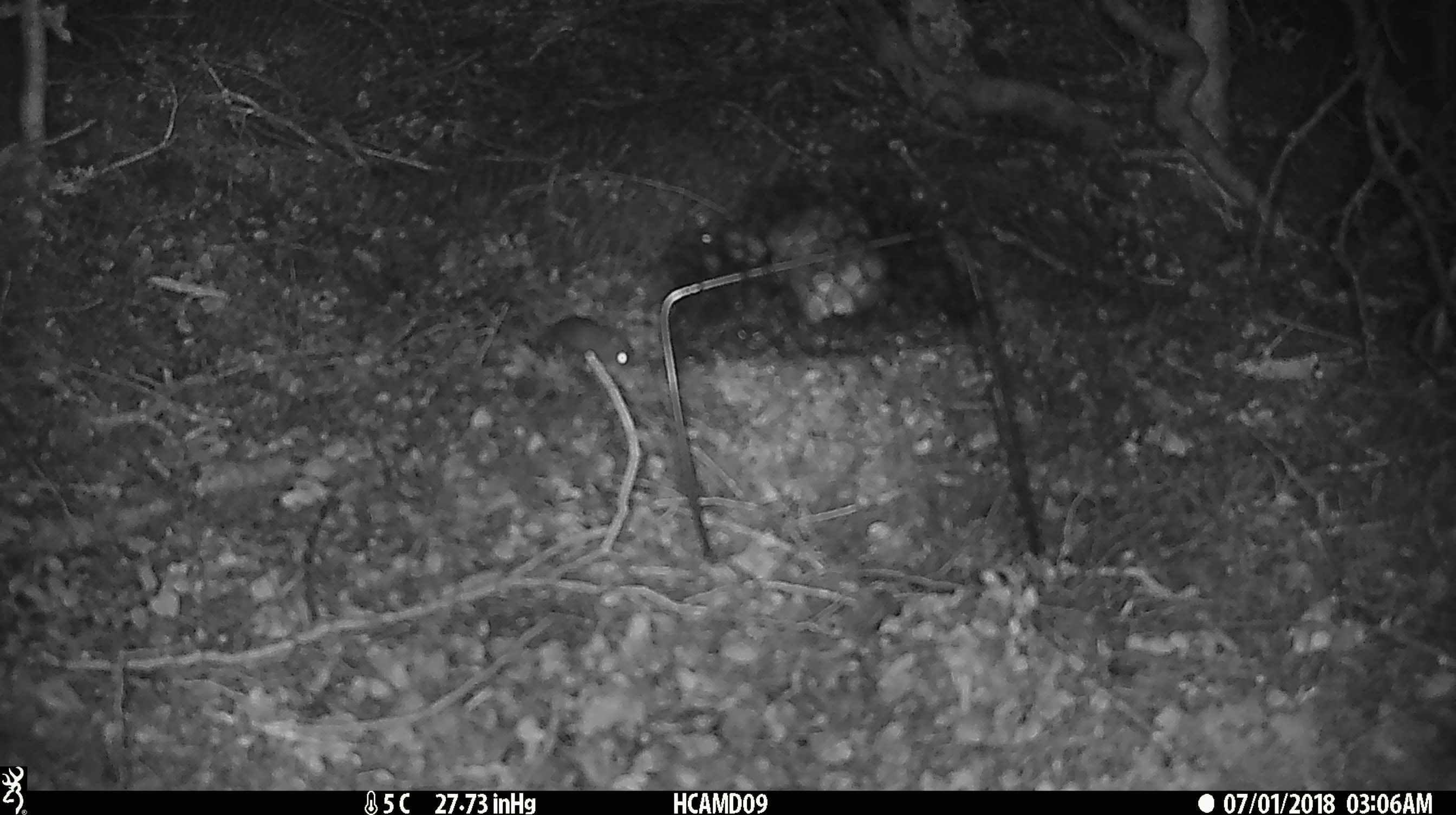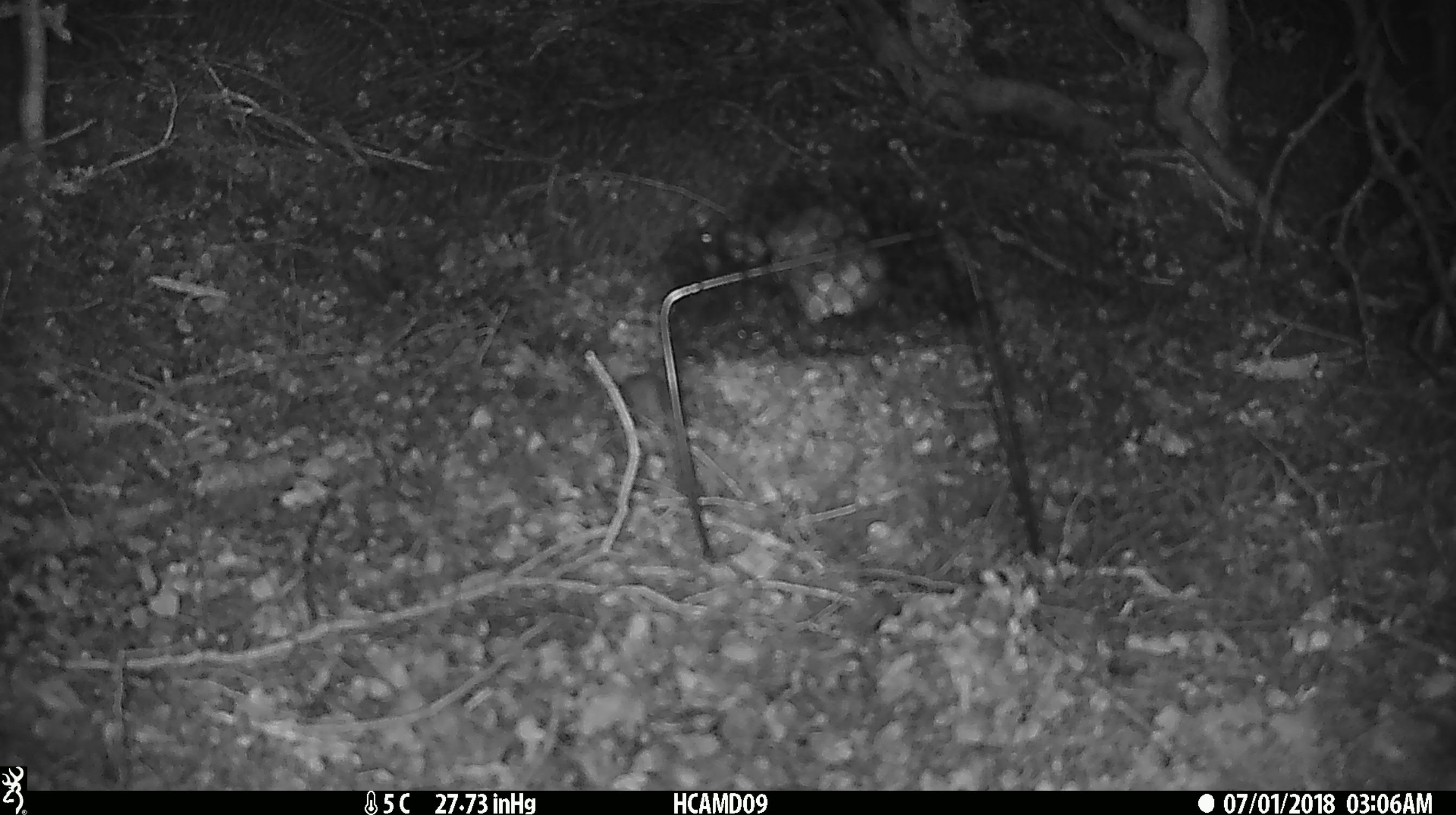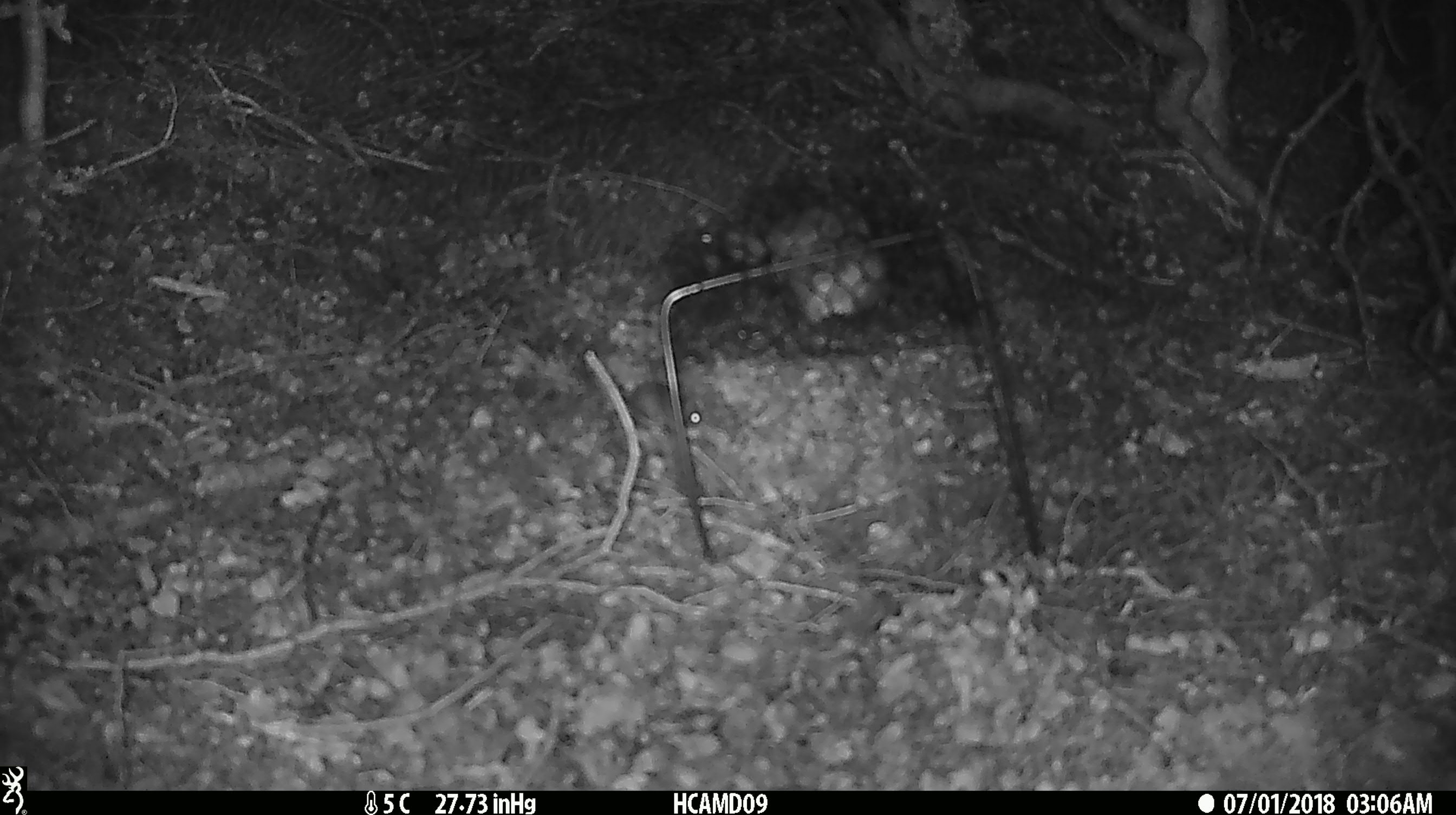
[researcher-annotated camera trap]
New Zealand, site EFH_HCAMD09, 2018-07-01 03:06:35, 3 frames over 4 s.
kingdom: Animalia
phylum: Chordata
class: Mammalia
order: Rodentia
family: Muridae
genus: Mus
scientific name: Mus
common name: mouse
Mouse (Mus).